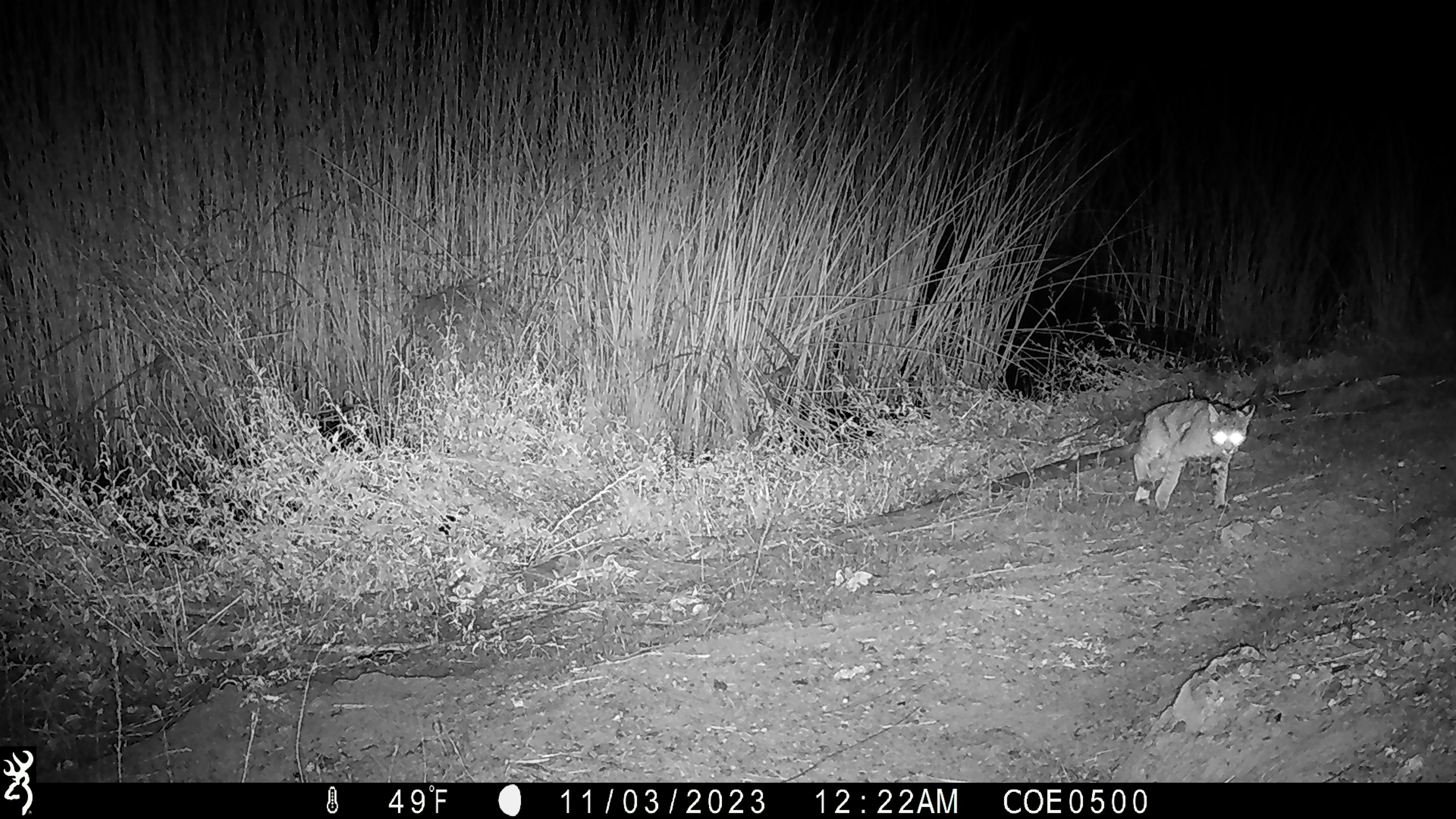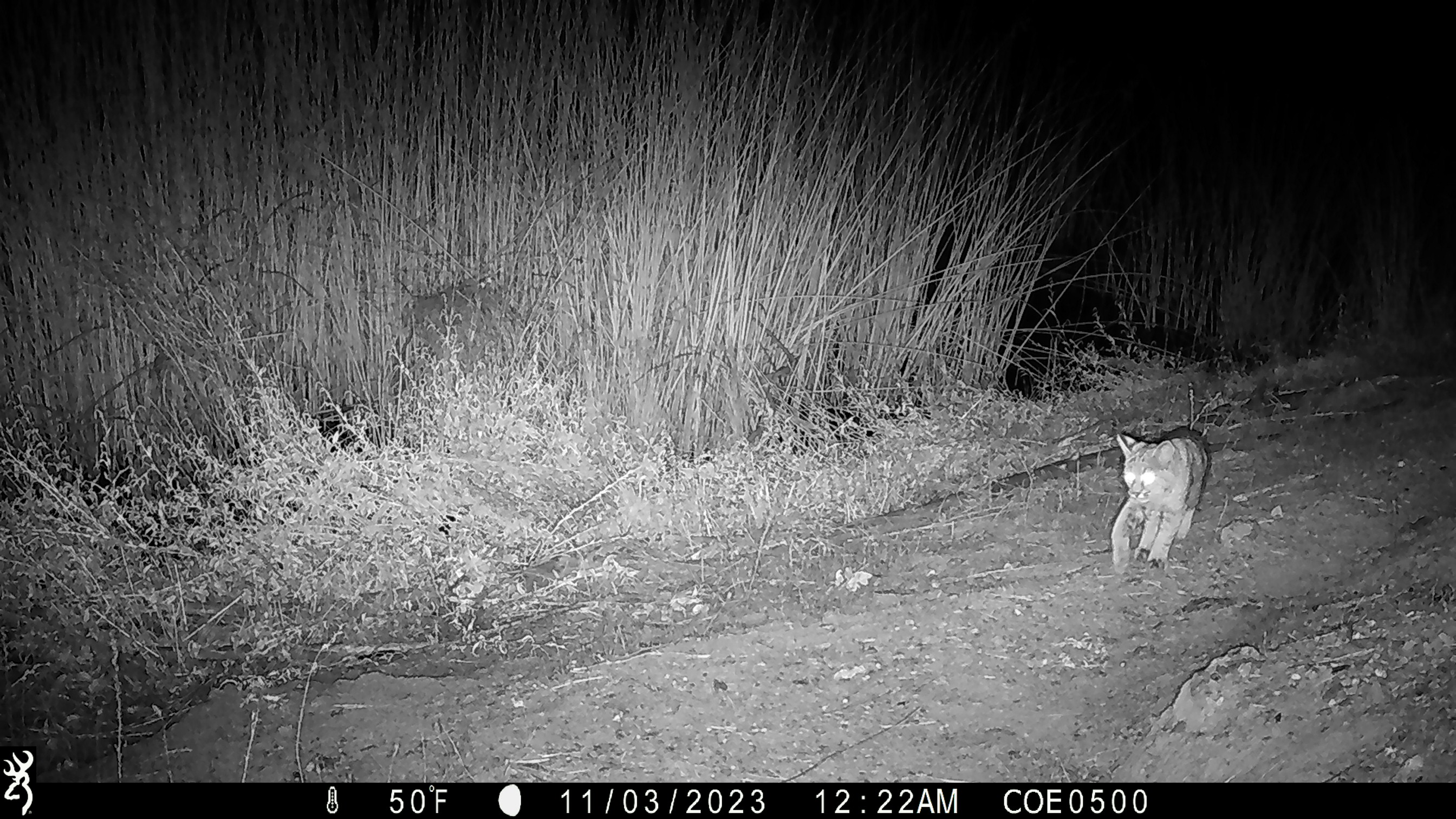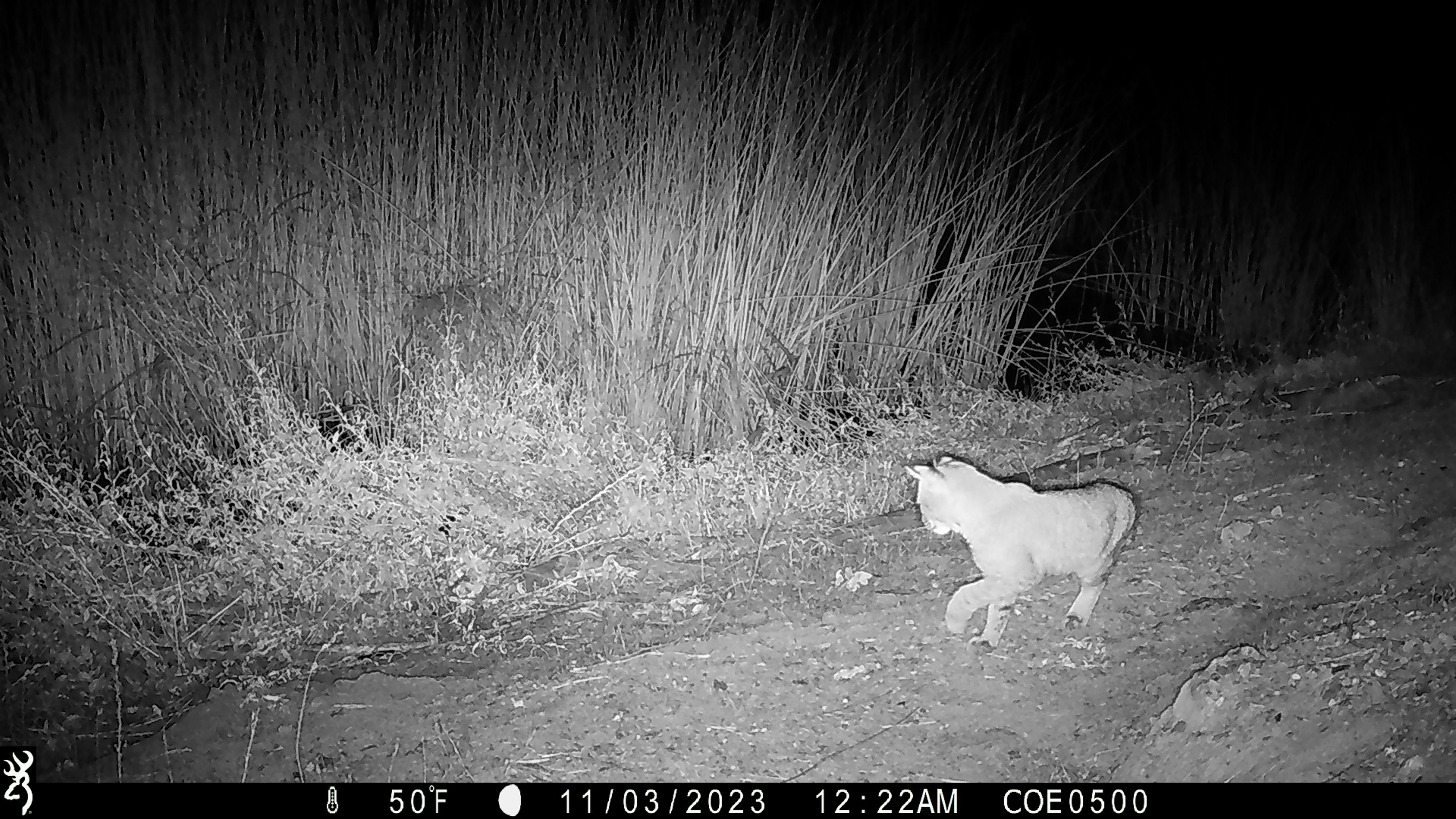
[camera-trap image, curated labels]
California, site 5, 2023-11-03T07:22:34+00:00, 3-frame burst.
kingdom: Animalia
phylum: Chordata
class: Mammalia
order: Carnivora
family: Felidae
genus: Lynx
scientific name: Lynx rufus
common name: bobcat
Bobcat (Lynx rufus).